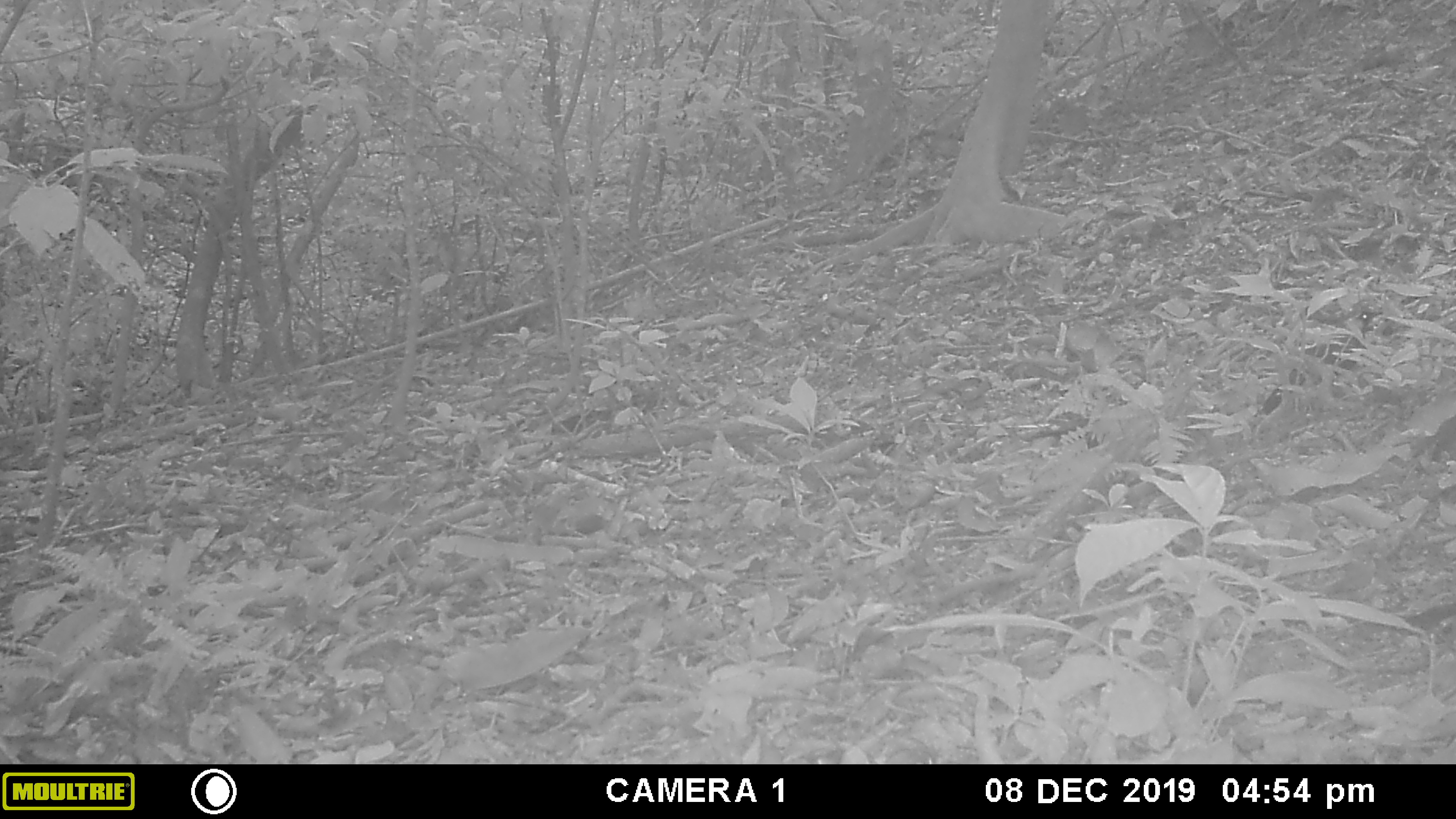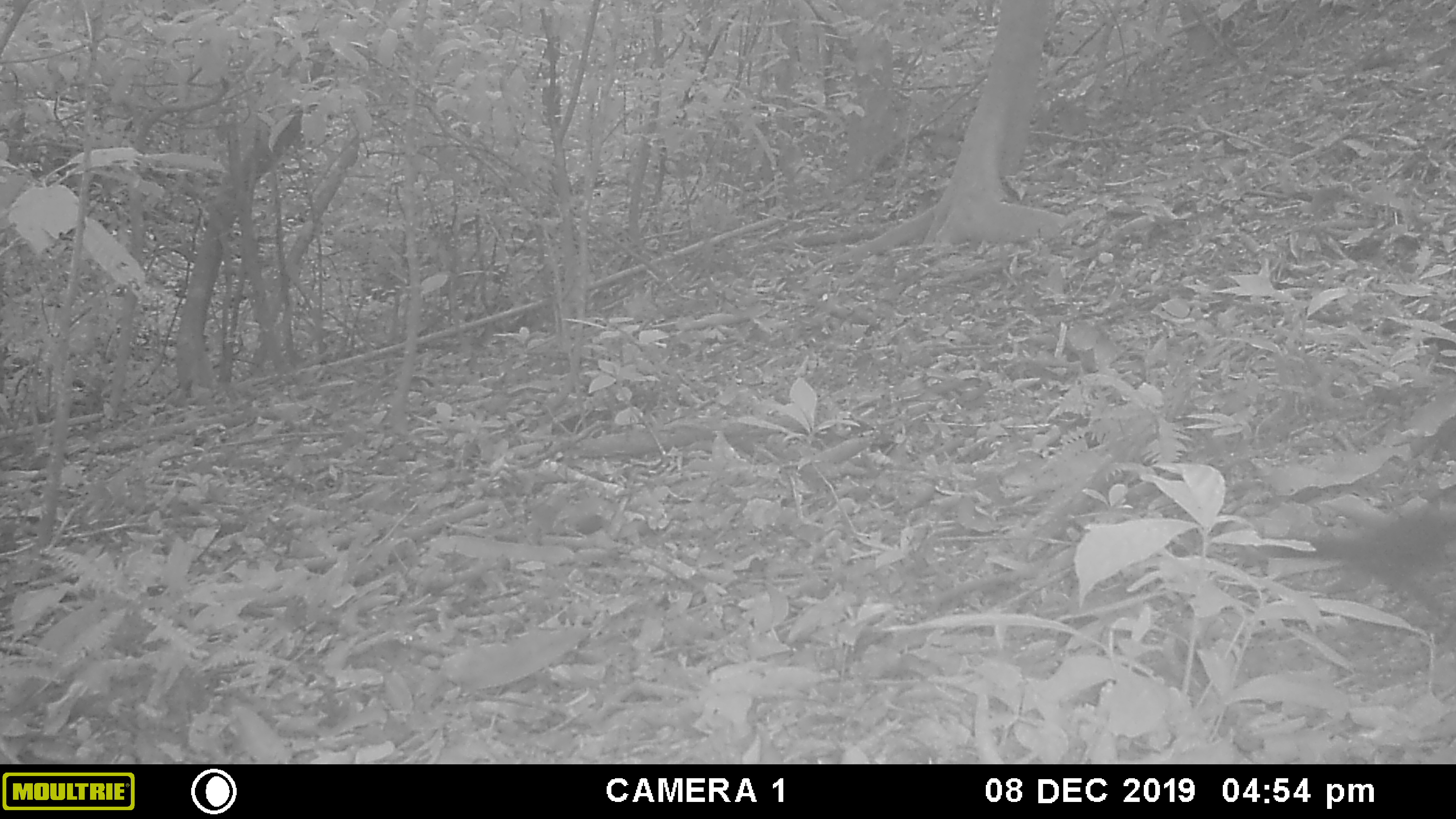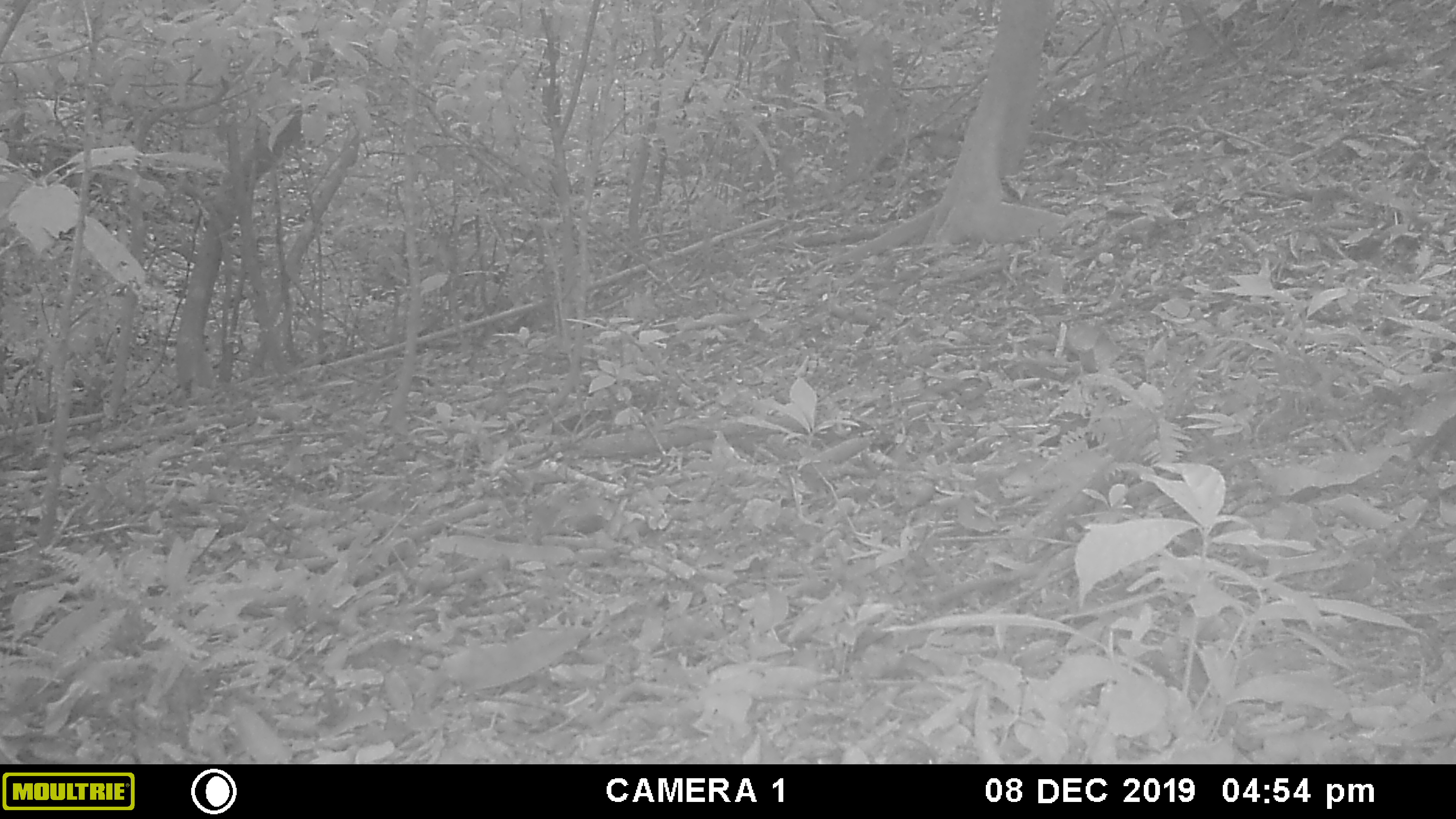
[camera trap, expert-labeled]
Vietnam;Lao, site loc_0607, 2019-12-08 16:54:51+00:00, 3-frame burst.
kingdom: Animalia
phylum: Chordata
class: Aves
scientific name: Aves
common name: bird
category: unidentified bird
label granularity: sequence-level